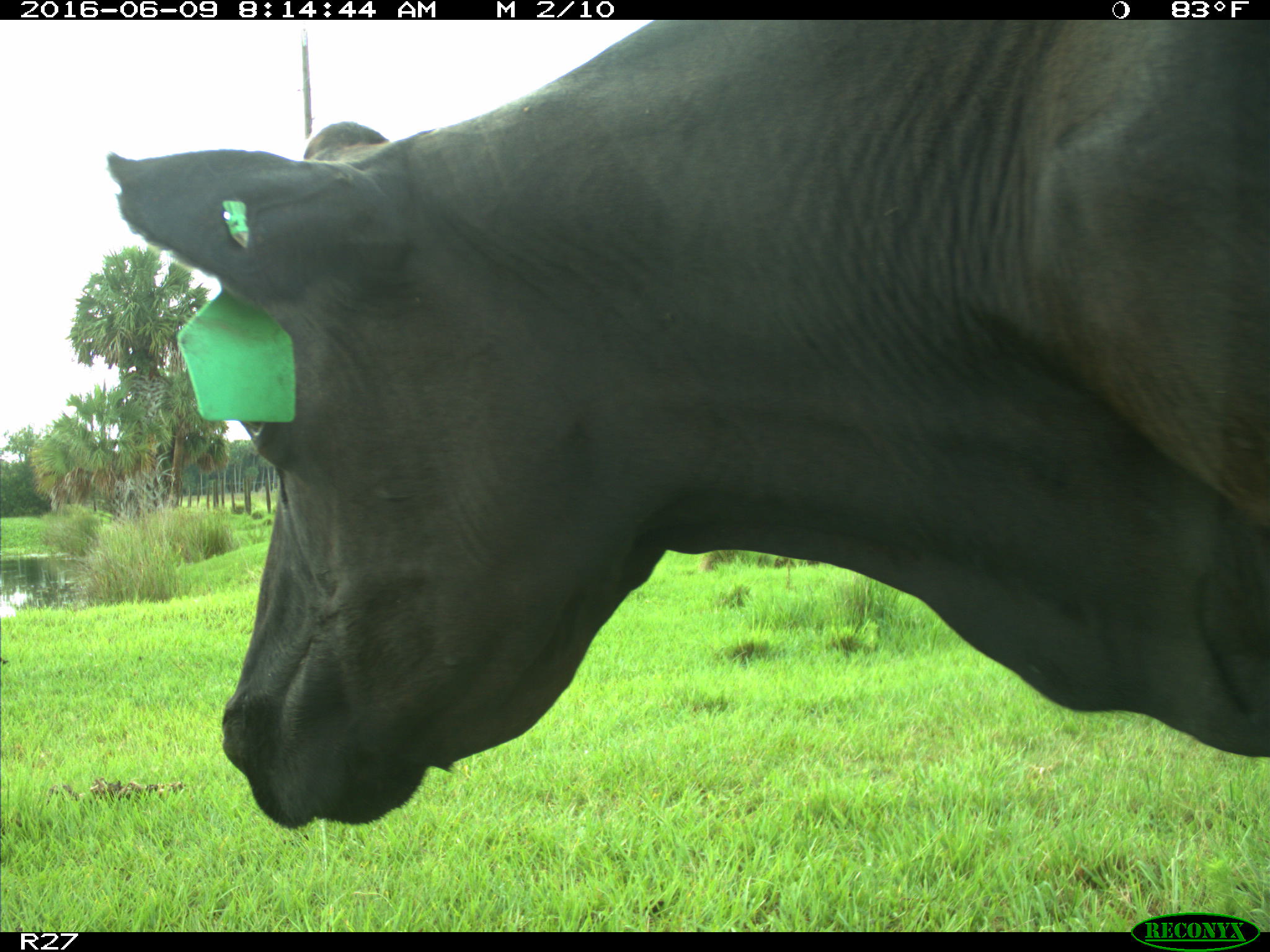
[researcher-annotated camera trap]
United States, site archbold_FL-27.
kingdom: Animalia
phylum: Chordata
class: Mammalia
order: Artiodactyla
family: Bovidae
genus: Bos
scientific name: Bos taurus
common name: domestic cow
Bos taurus (domestic cow).